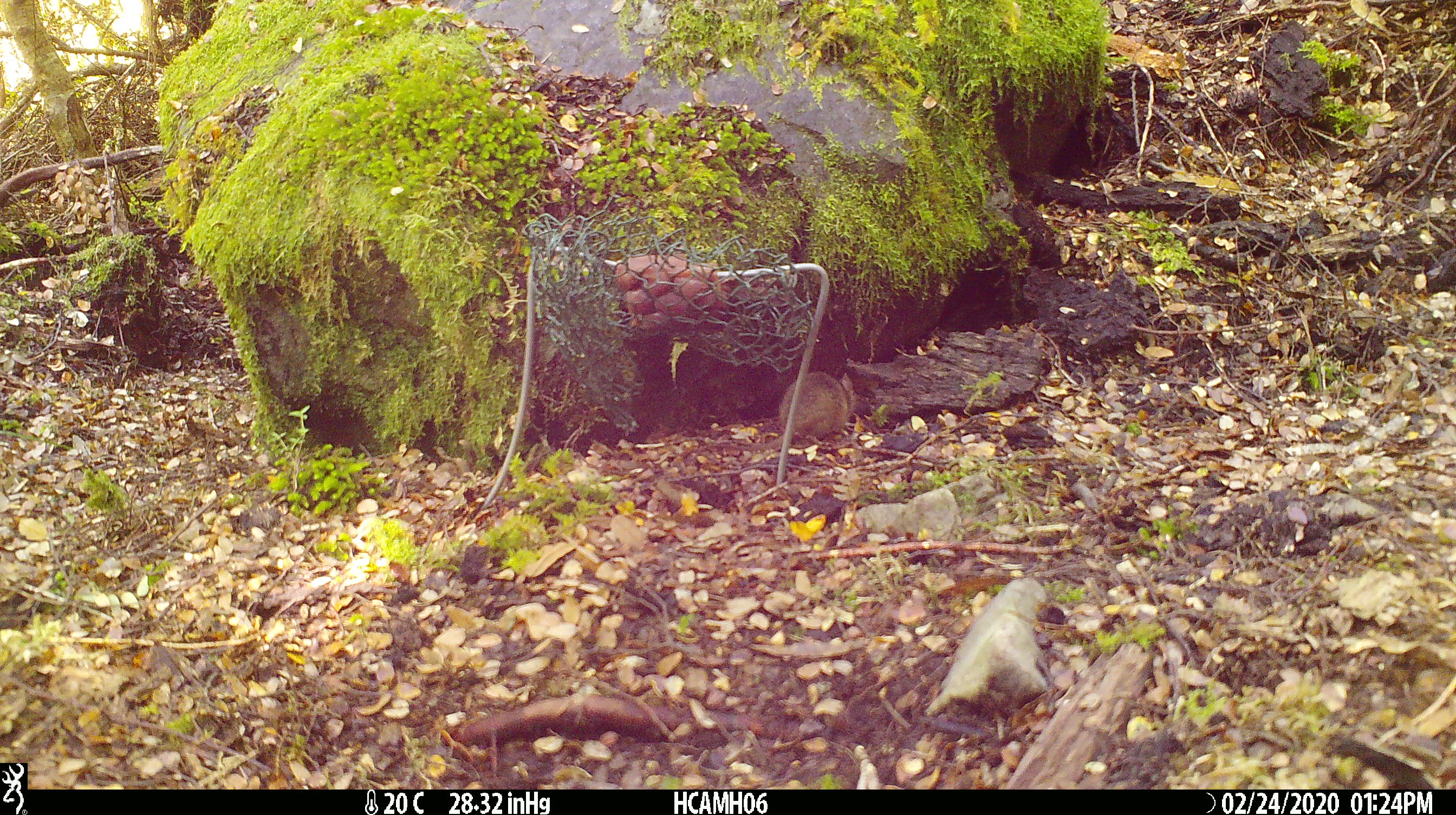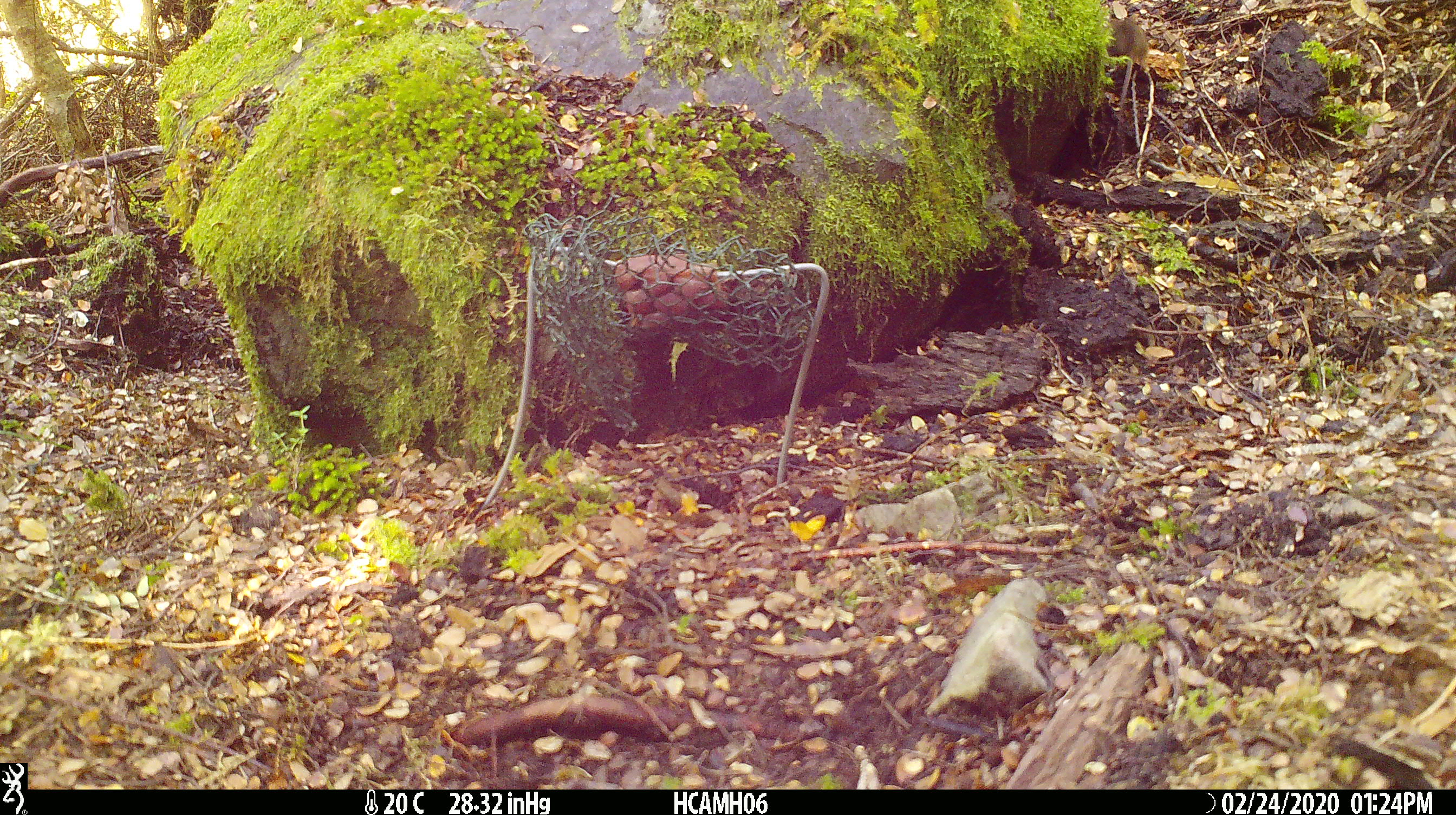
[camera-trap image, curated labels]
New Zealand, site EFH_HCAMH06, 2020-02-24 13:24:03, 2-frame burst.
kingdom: Animalia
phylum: Chordata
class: Mammalia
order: Rodentia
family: Muridae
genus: Mus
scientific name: Mus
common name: mouse